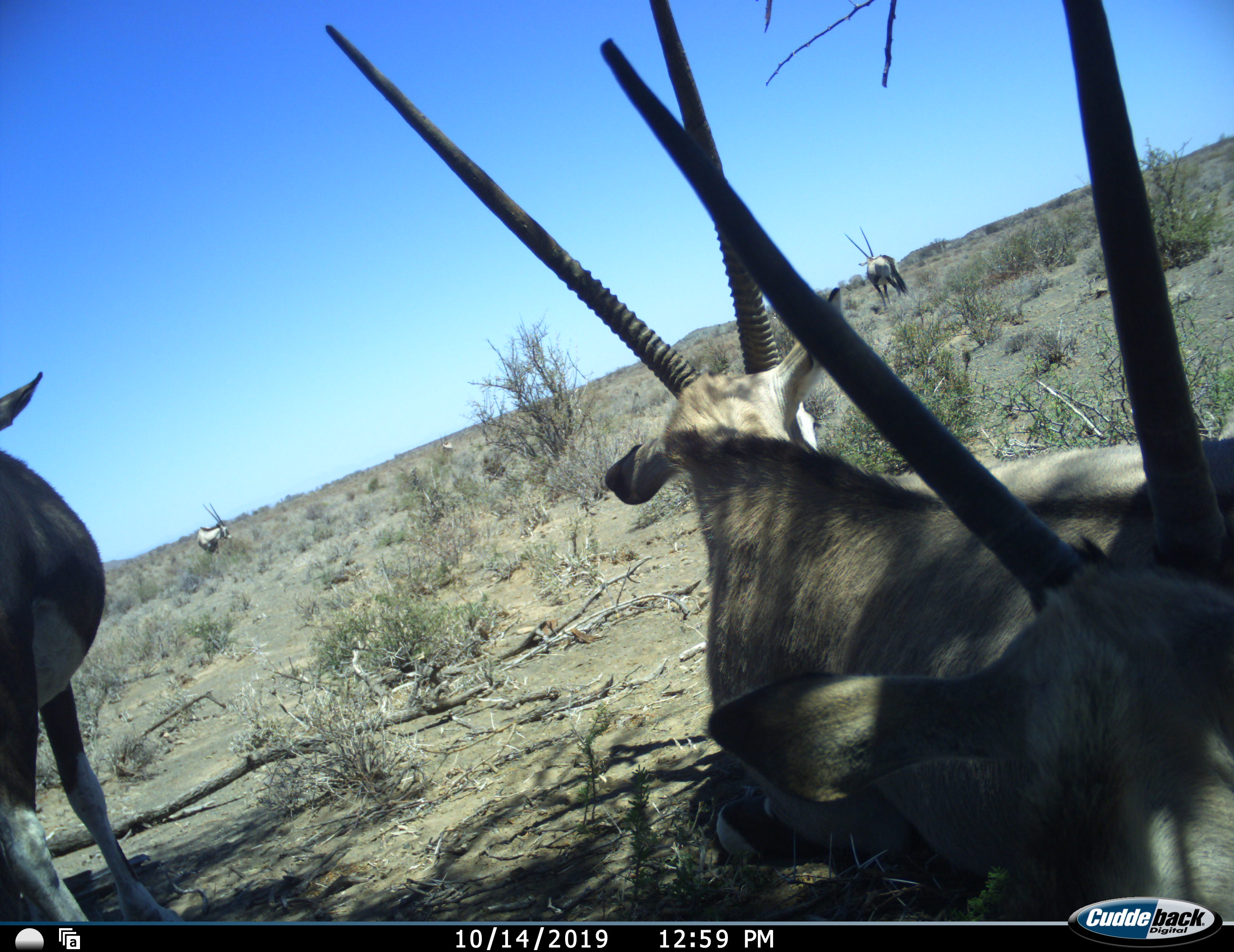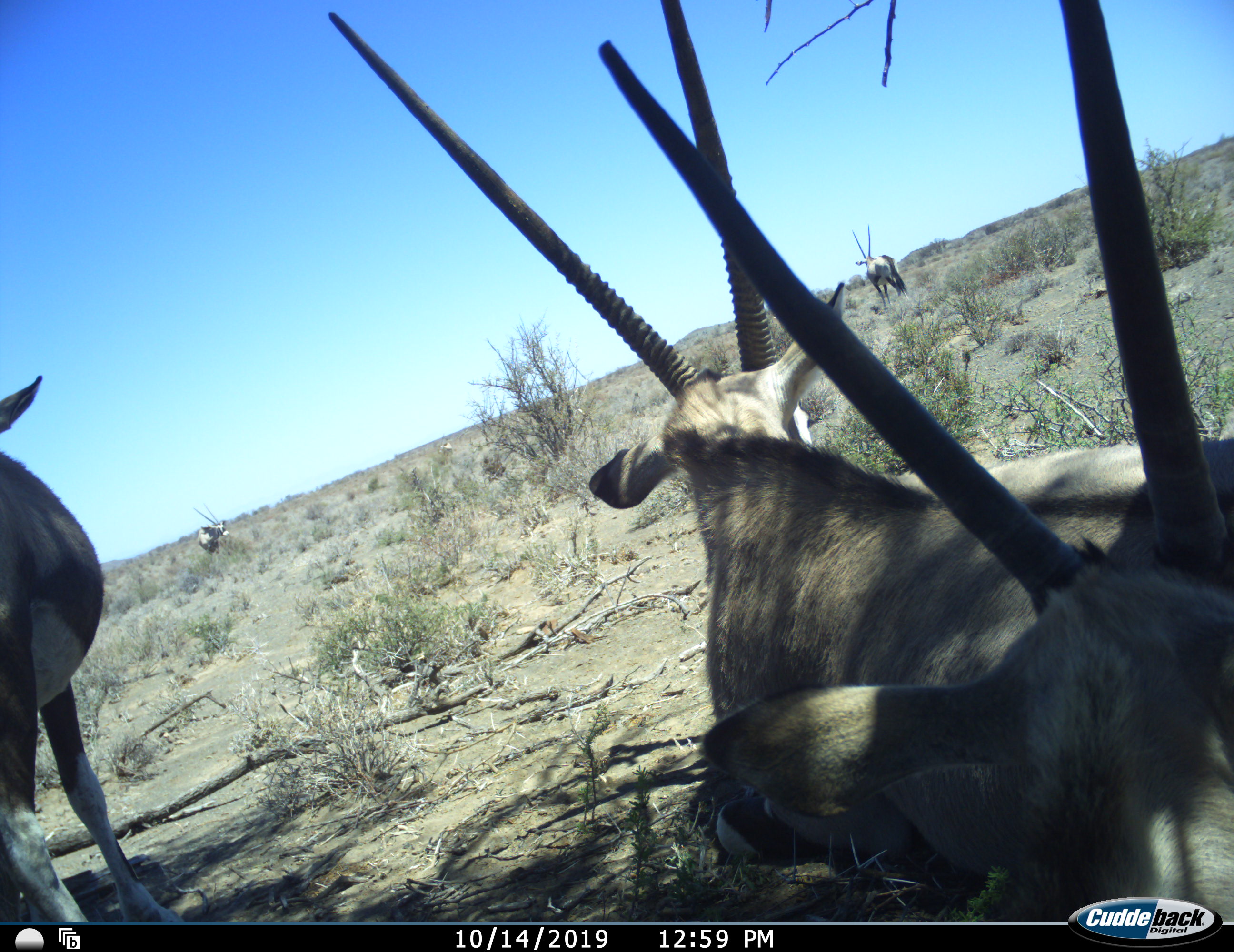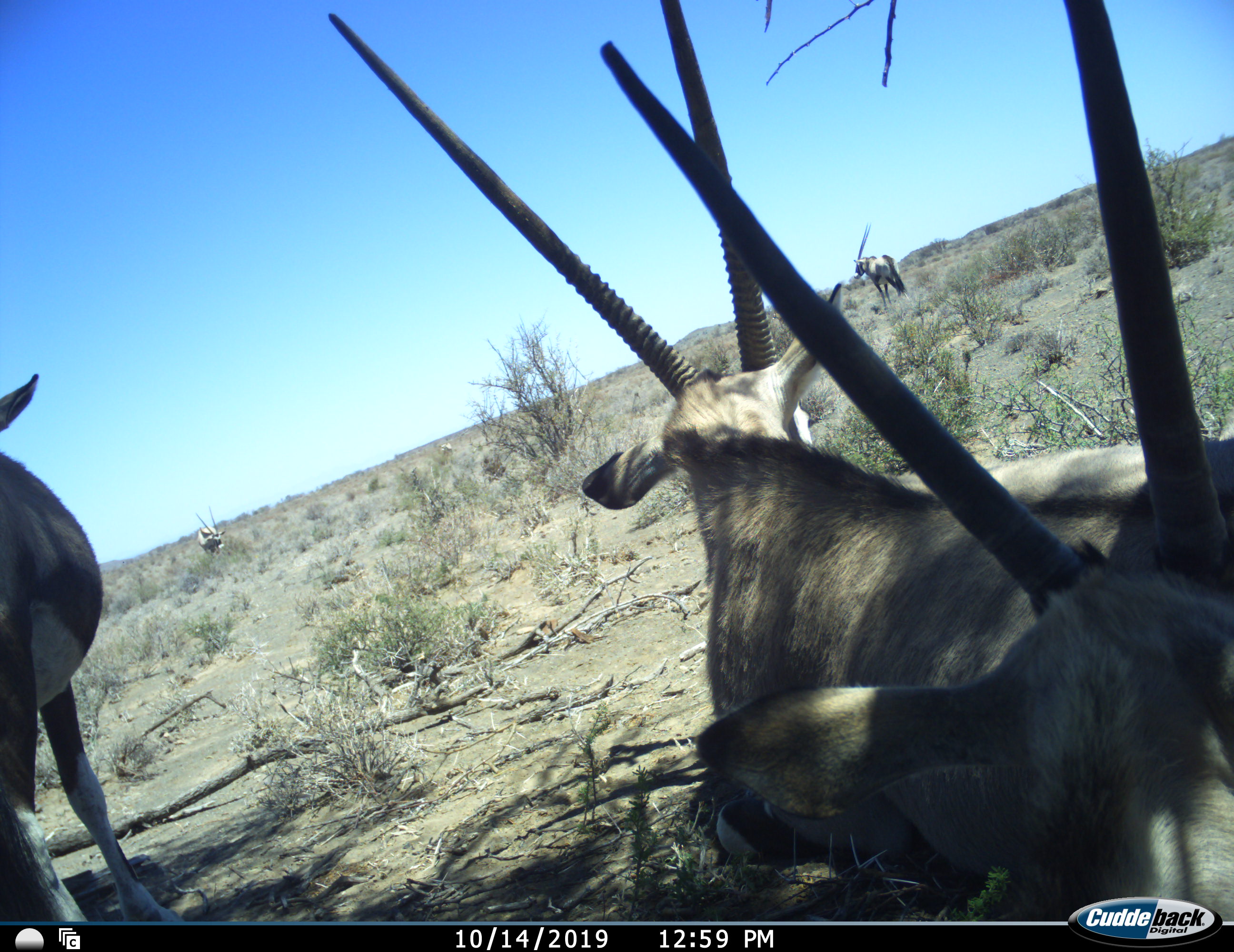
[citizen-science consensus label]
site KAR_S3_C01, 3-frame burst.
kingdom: Animalia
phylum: Chordata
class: Mammalia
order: Artiodactyla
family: Bovidae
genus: Oryx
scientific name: Oryx gazella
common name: gemsbok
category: oryx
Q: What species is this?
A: Oryx (gemsbok) (Oryx gazella).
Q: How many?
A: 5.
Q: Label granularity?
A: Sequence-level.